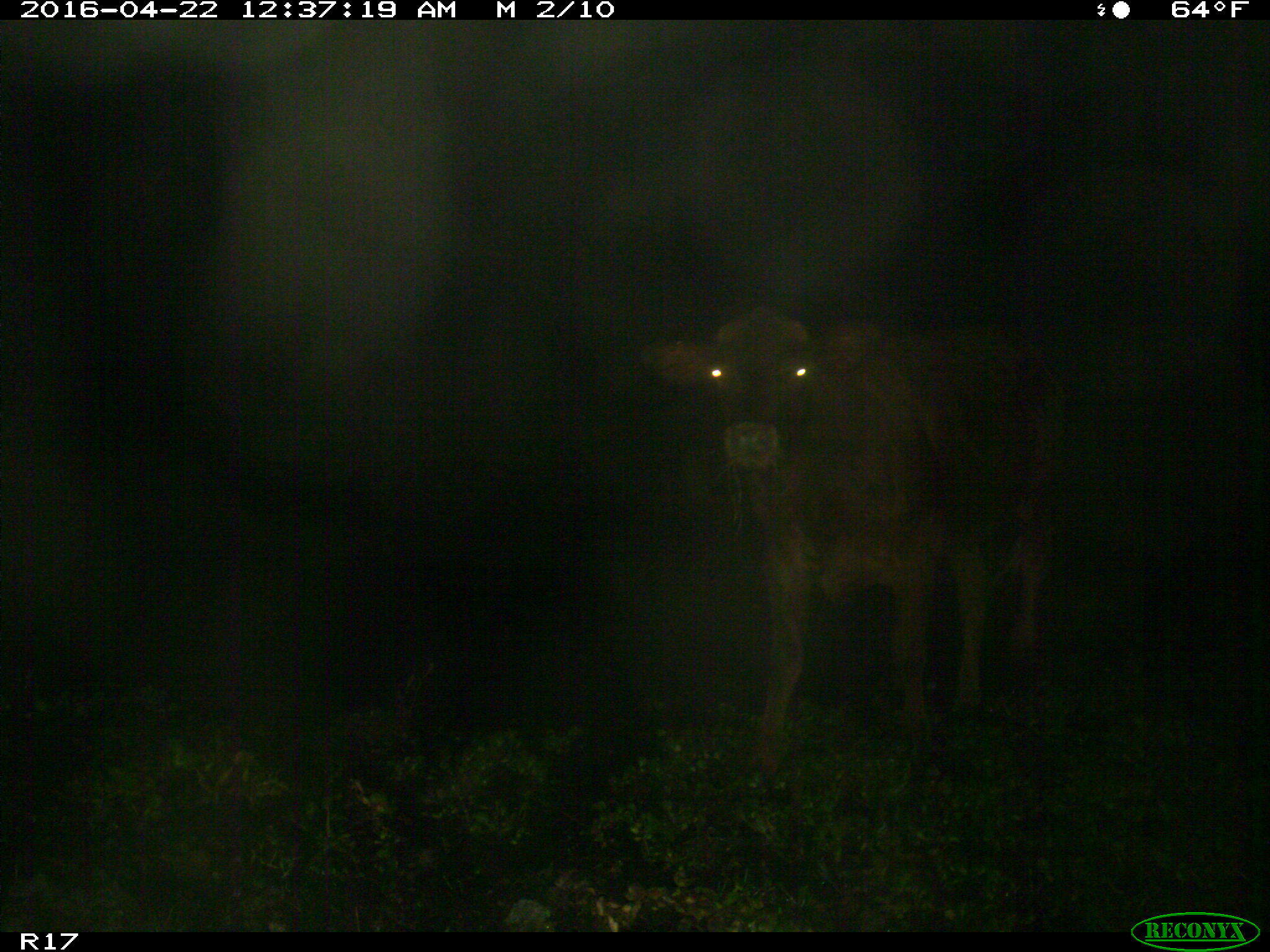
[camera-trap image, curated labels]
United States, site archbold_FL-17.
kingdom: Animalia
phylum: Chordata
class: Mammalia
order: Artiodactyla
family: Bovidae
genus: Bos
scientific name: Bos taurus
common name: domestic cow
Bos taurus (domestic cow).